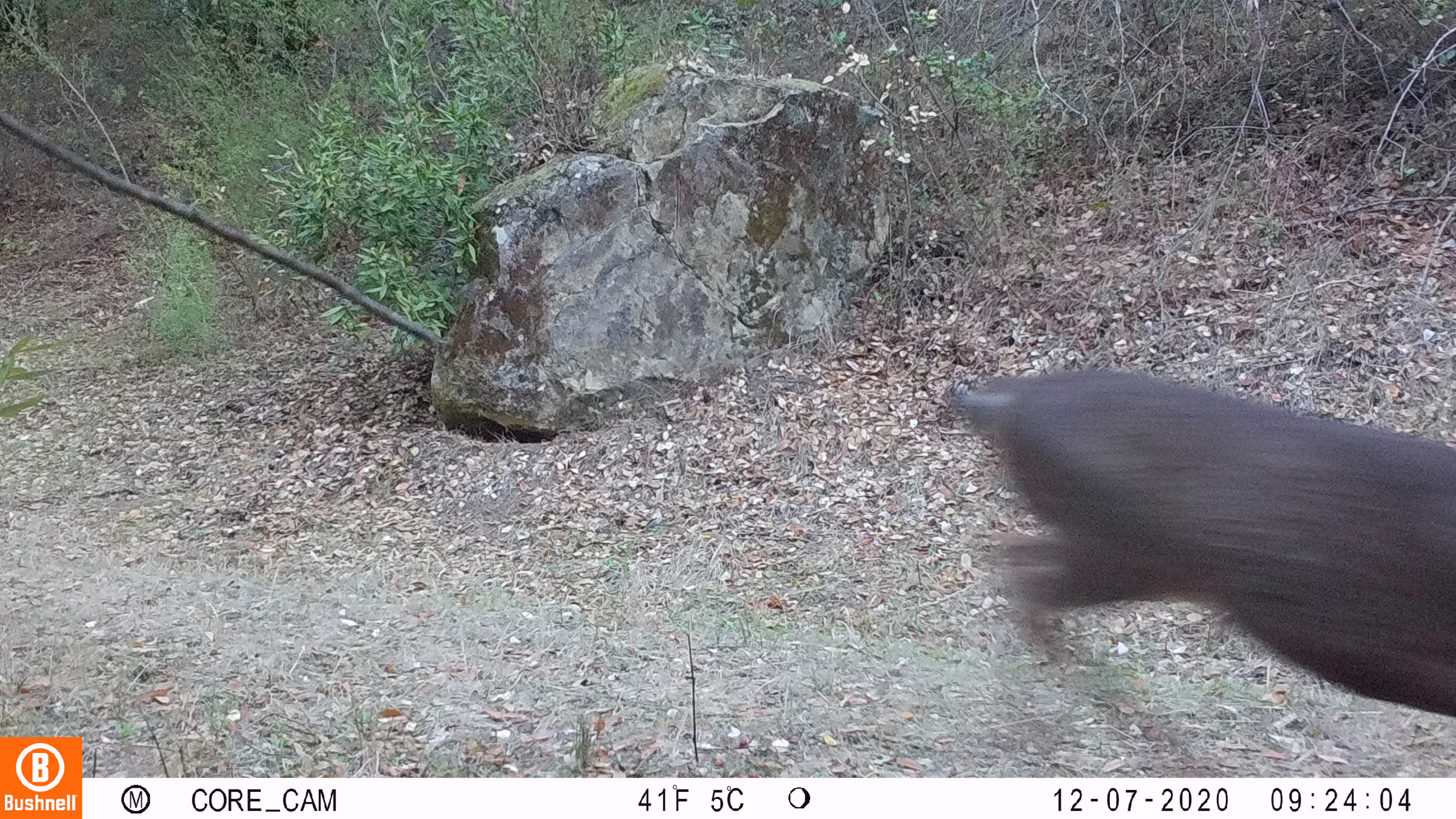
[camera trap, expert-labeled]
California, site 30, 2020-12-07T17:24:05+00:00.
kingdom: Animalia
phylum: Chordata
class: Mammalia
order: Artiodactyla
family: Cervidae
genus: Odocoileus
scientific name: Odocoileus hemionus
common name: mule deer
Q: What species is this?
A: Mule deer (Odocoileus hemionus).